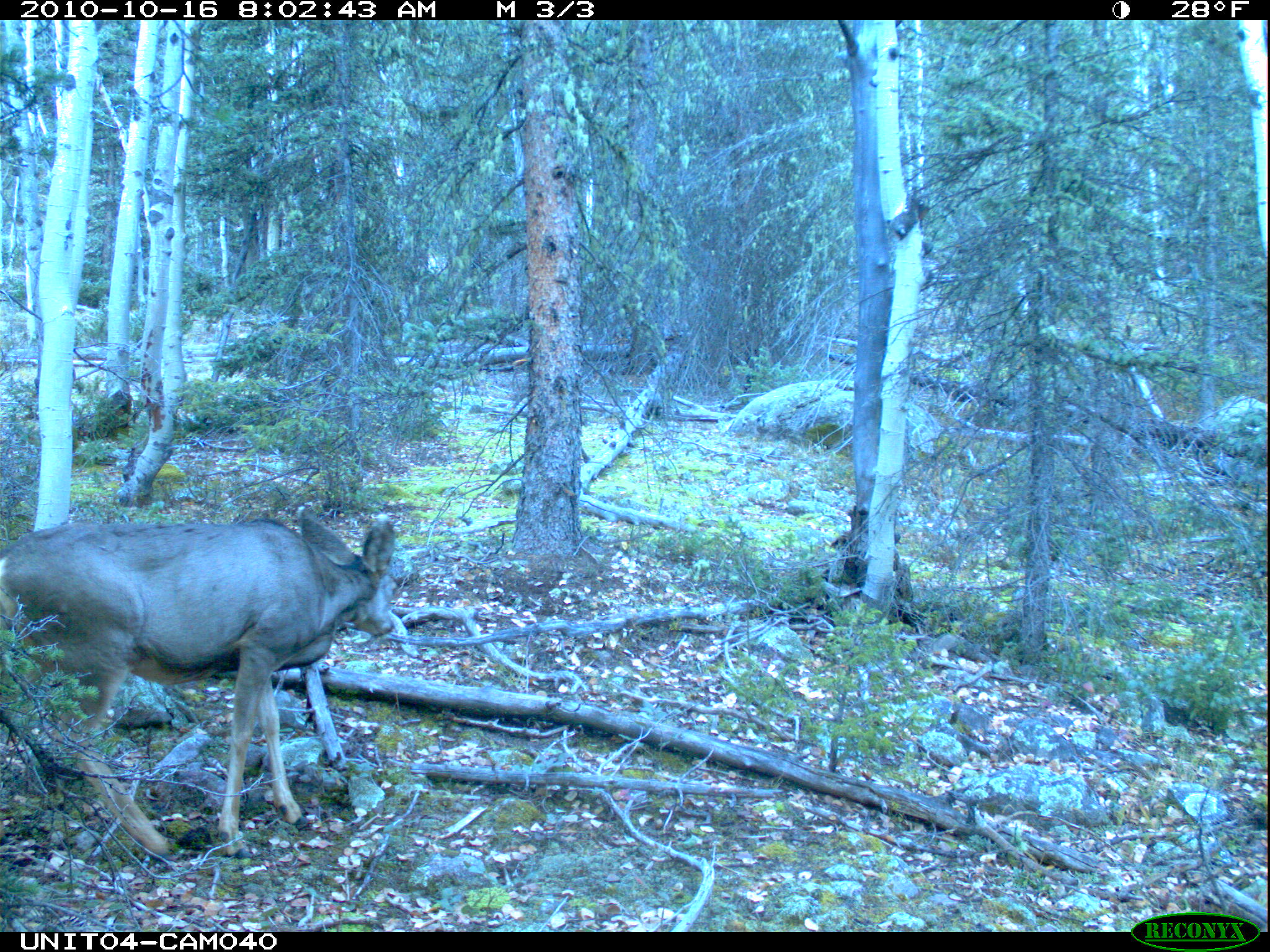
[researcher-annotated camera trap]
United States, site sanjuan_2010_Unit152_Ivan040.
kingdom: Animalia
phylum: Chordata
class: Mammalia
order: Artiodactyla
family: Cervidae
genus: Odocoileus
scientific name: Odocoileus hemionus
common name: mule deer